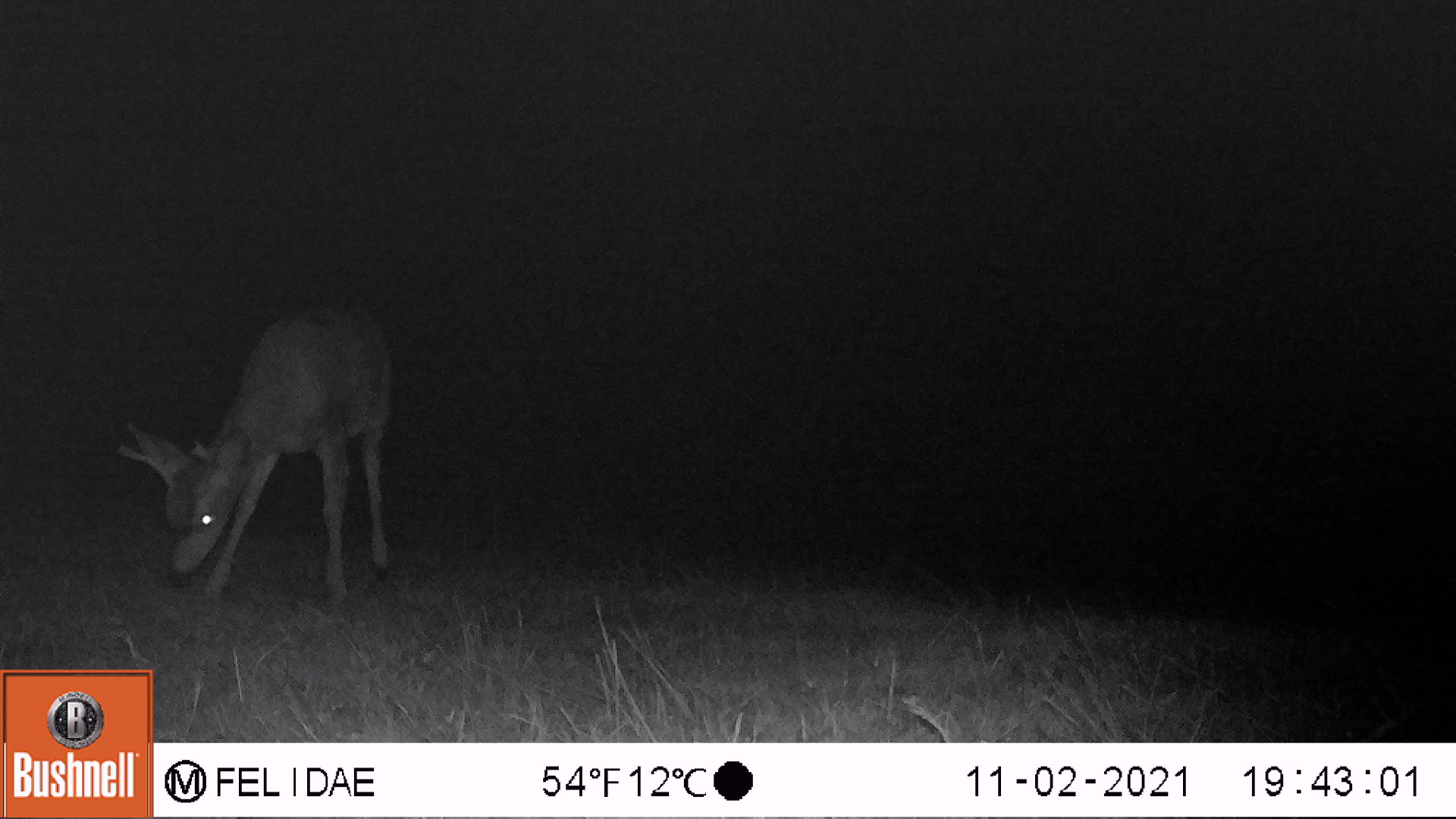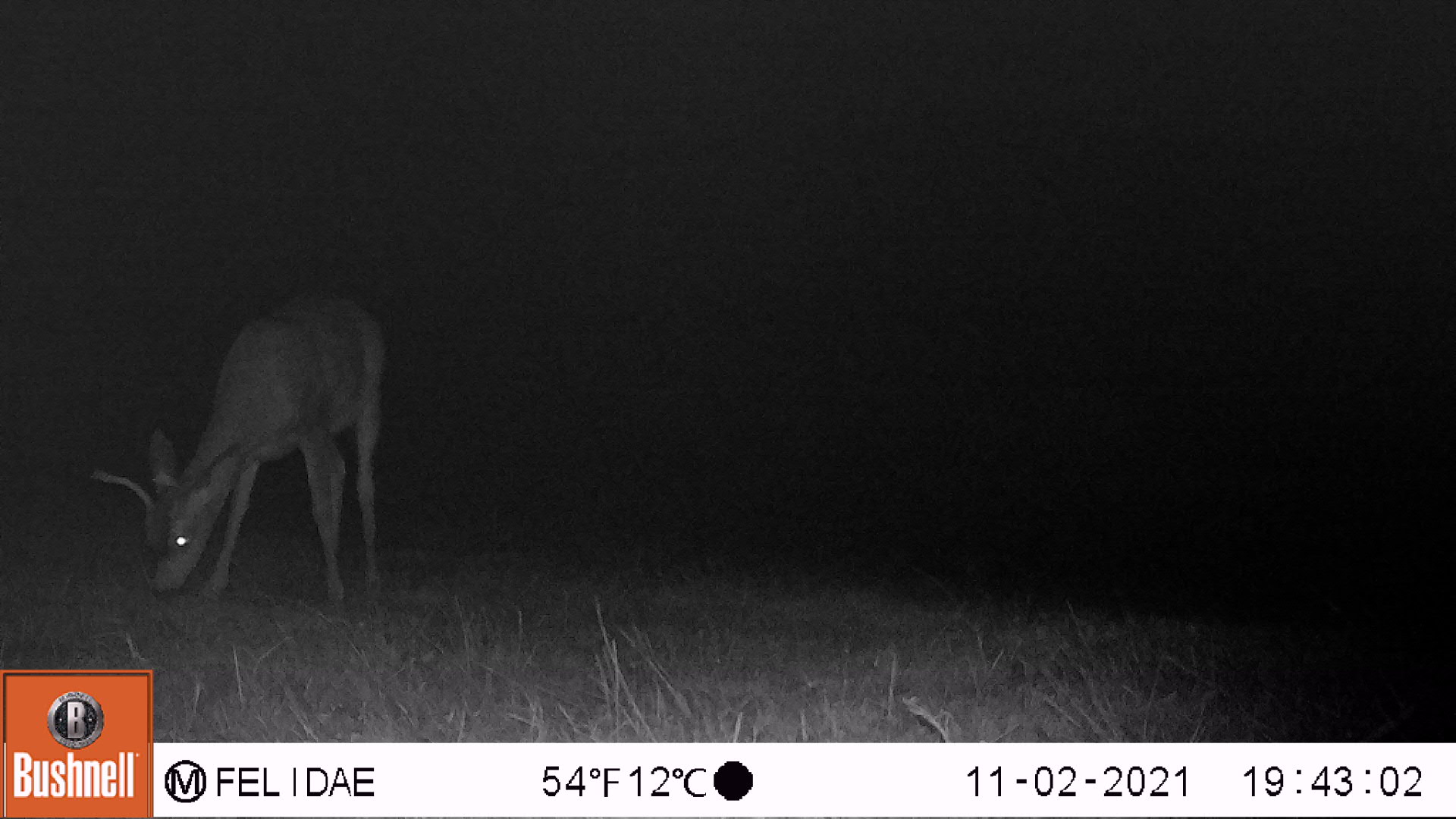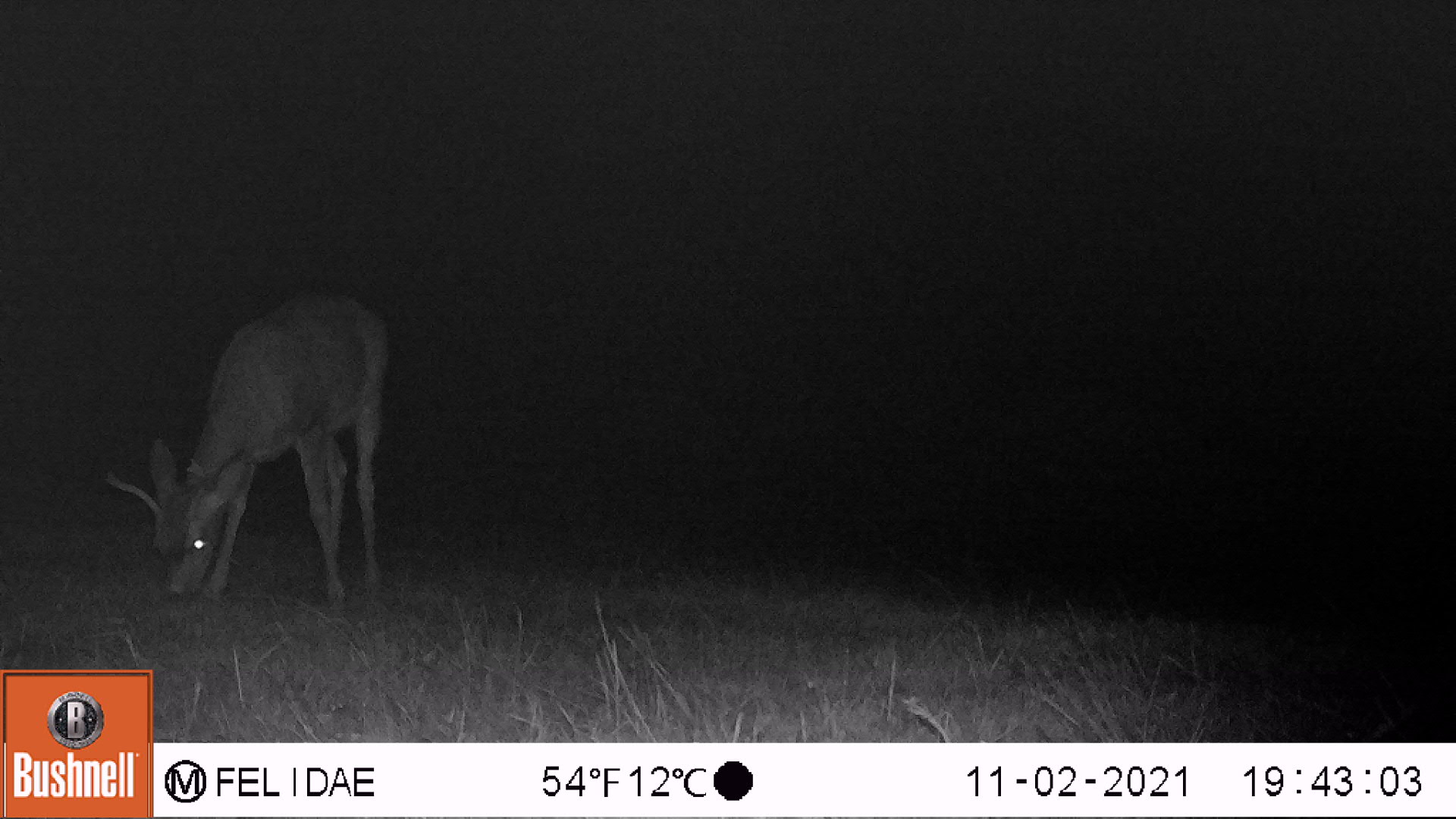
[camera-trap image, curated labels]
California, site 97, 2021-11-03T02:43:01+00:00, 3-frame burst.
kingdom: Animalia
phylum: Chordata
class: Mammalia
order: Artiodactyla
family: Cervidae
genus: Odocoileus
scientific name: Odocoileus hemionus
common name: mule deer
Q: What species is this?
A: Mule deer (Odocoileus hemionus).